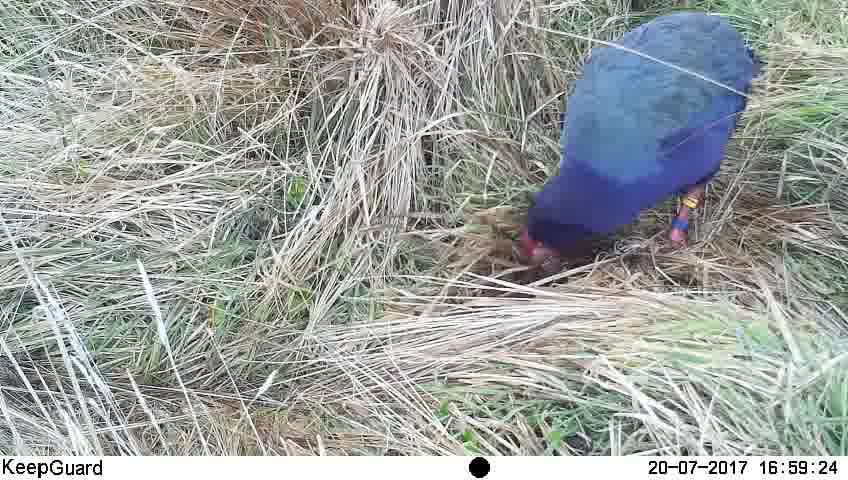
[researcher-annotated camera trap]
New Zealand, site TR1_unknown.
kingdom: Animalia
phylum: Chordata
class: Aves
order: Gruiformes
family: Rallidae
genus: Porphyrio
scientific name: Porphyrio mantelli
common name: takahe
Takahe (Porphyrio mantelli).